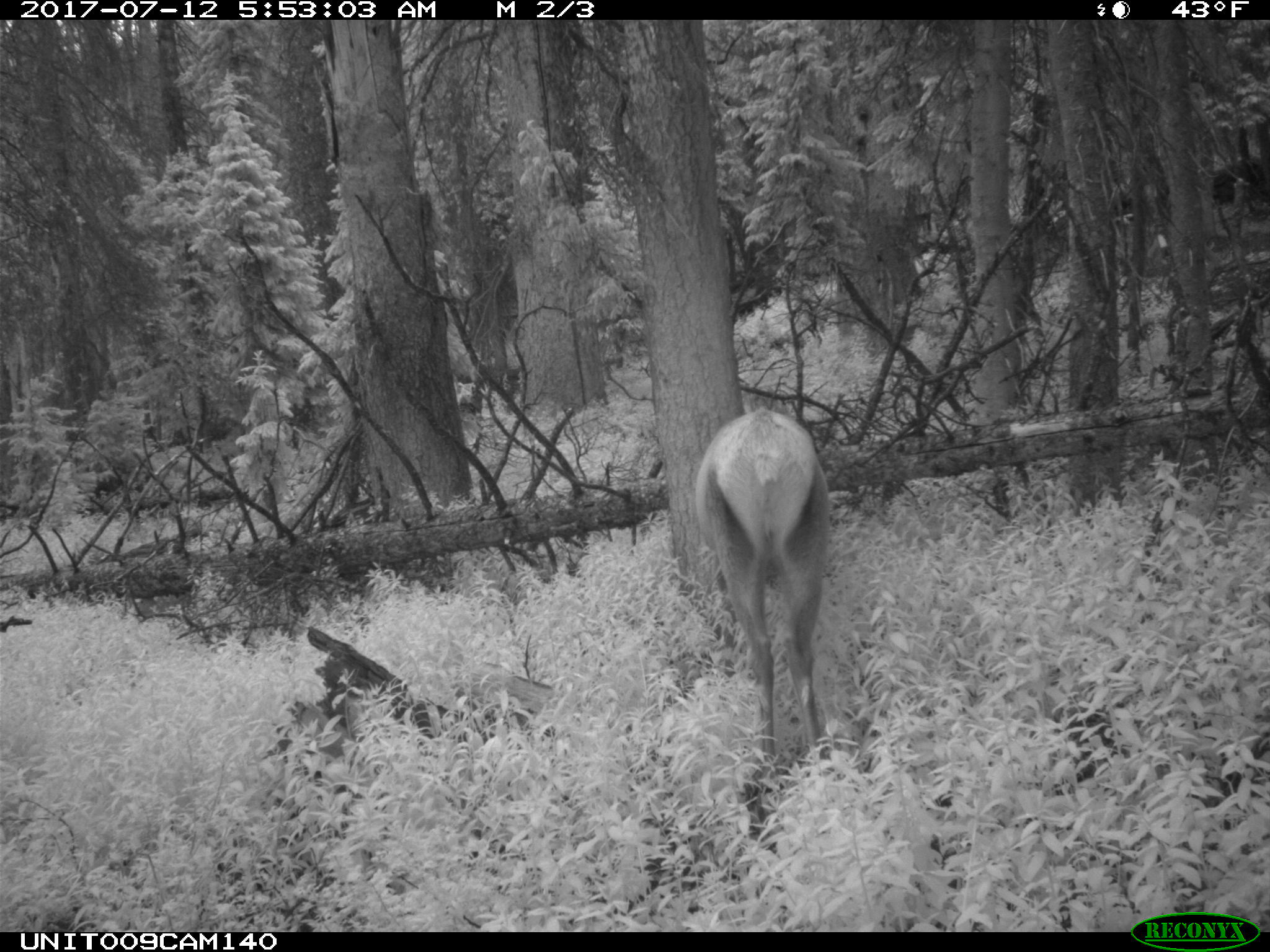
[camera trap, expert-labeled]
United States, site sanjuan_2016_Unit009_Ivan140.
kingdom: Animalia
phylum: Chordata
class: Mammalia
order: Artiodactyla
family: Cervidae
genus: Cervus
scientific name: Cervus elaphus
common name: red deer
Cervus elaphus (red deer).